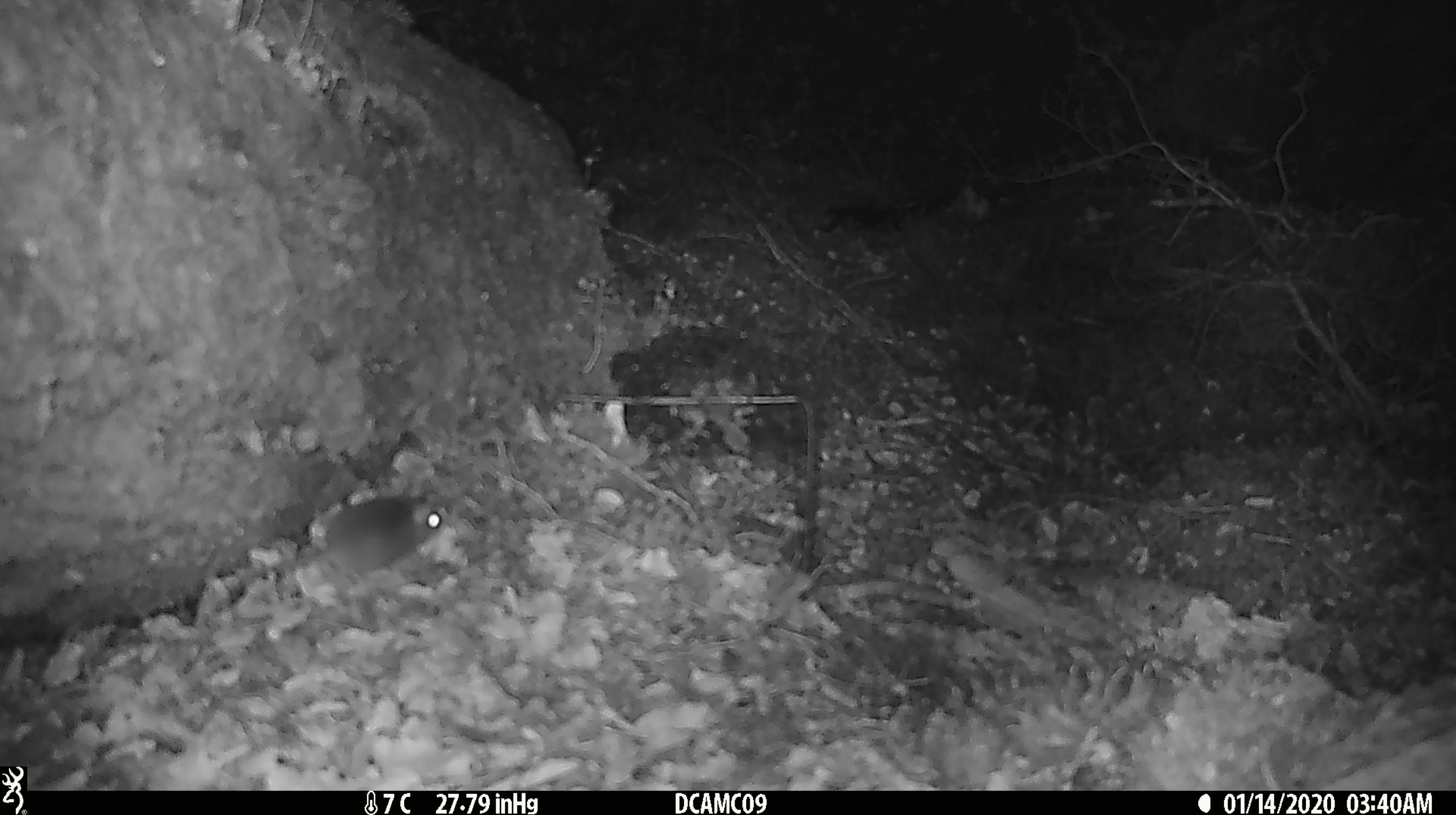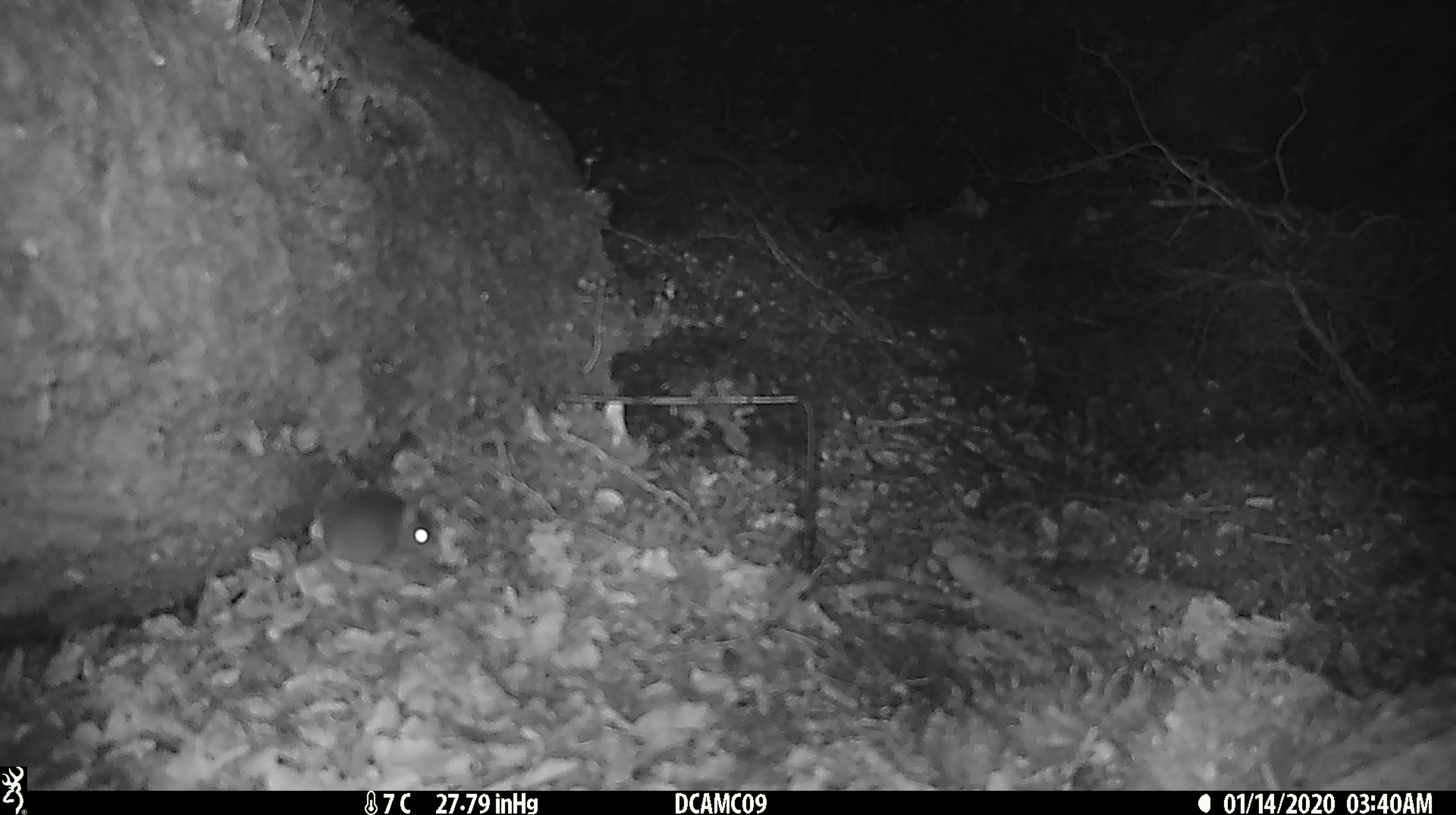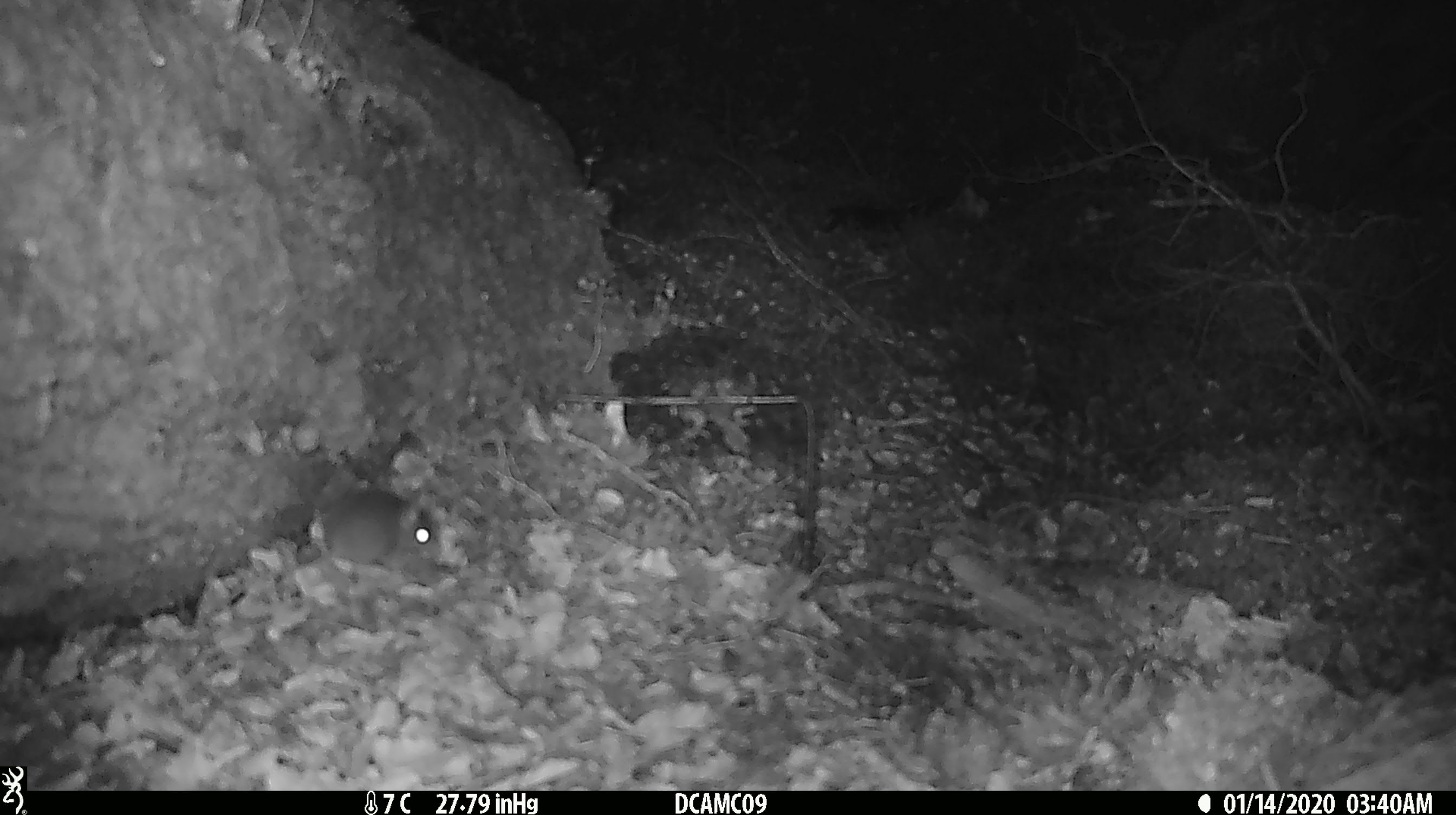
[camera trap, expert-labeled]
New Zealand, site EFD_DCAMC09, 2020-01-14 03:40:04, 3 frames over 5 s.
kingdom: Animalia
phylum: Chordata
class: Mammalia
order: Rodentia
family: Muridae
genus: Mus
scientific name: Mus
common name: mouse